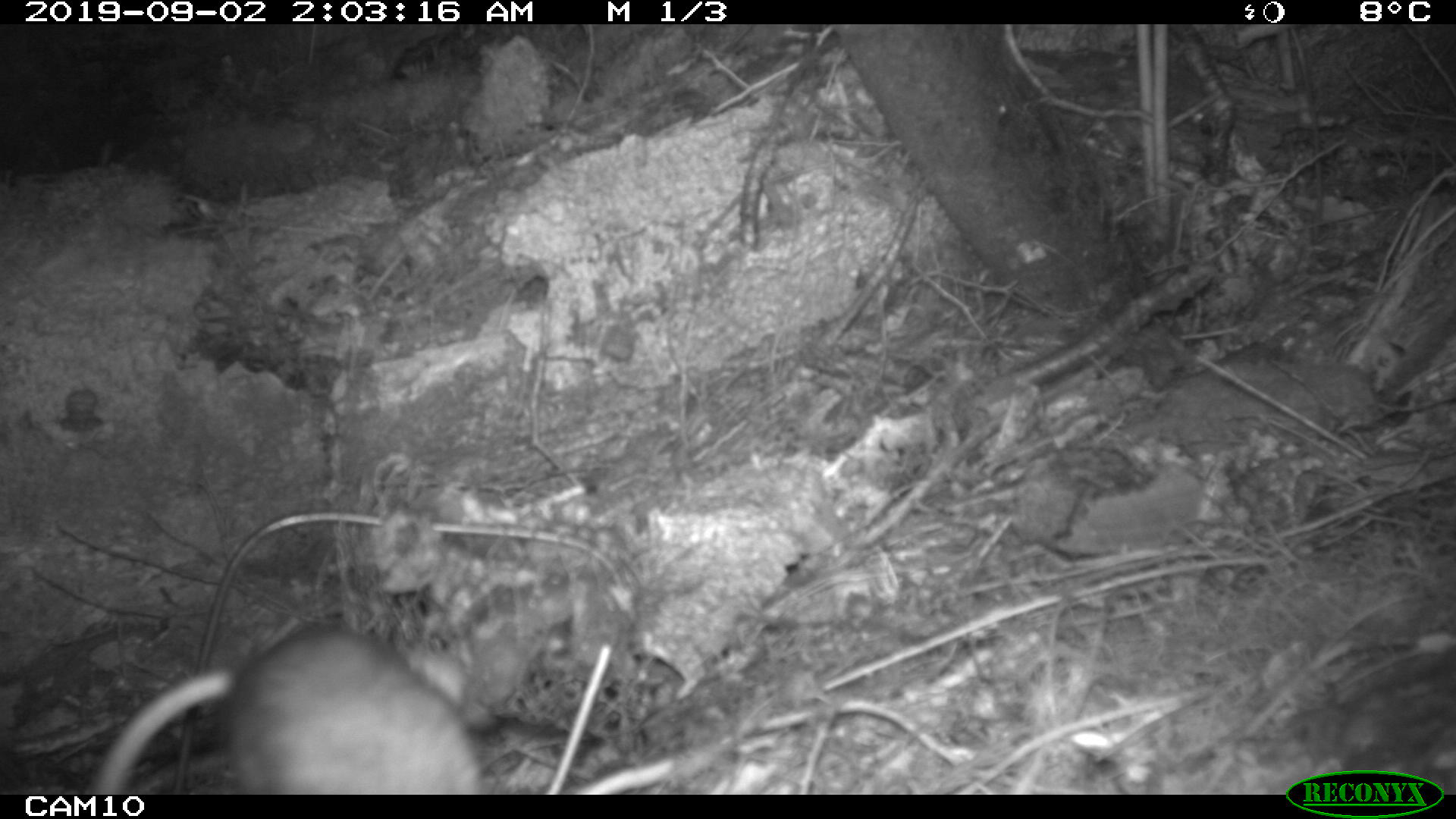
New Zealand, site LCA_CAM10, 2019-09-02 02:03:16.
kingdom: Animalia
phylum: Chordata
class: Mammalia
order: Rodentia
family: Muridae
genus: Rattus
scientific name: Rattus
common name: rat